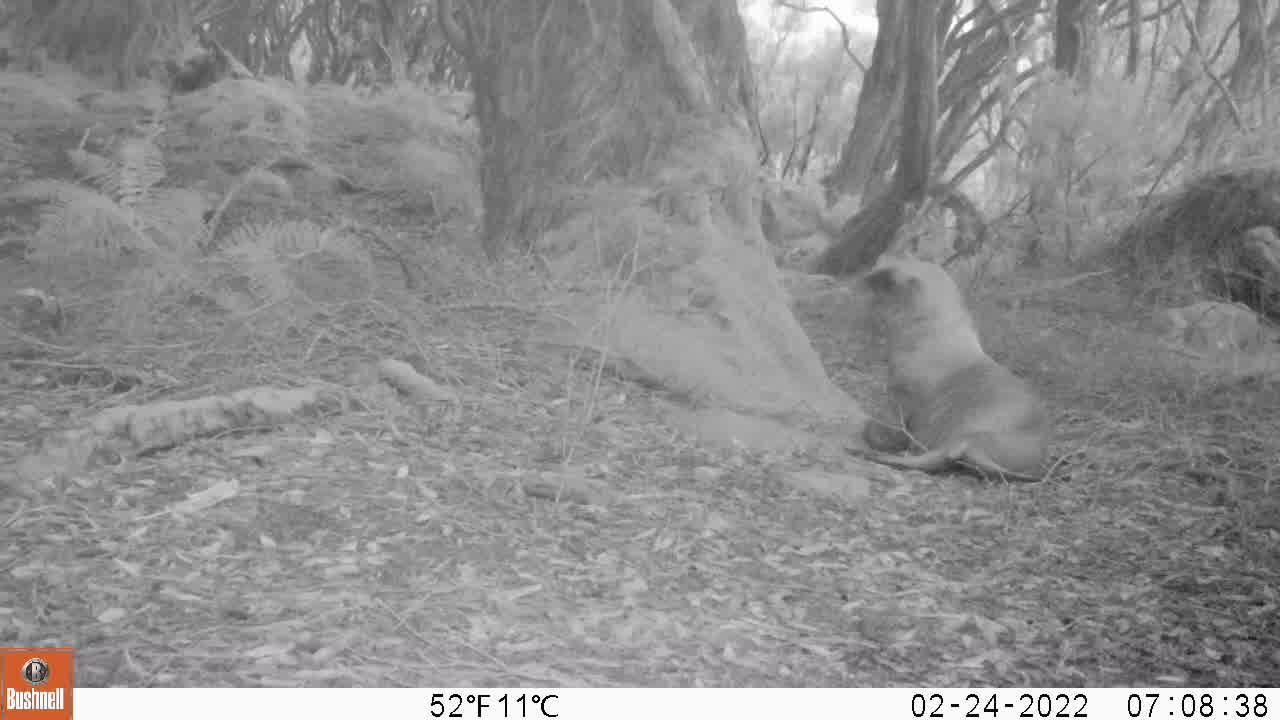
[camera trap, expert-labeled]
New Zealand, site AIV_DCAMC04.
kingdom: Animalia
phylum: Chordata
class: Mammalia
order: Carnivora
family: Otariidae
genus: Phocarctos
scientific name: Phocarctos hookeri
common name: new zealand sea lion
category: sealion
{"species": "sealion (new zealand sea lion) (Phocarctos hookeri)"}